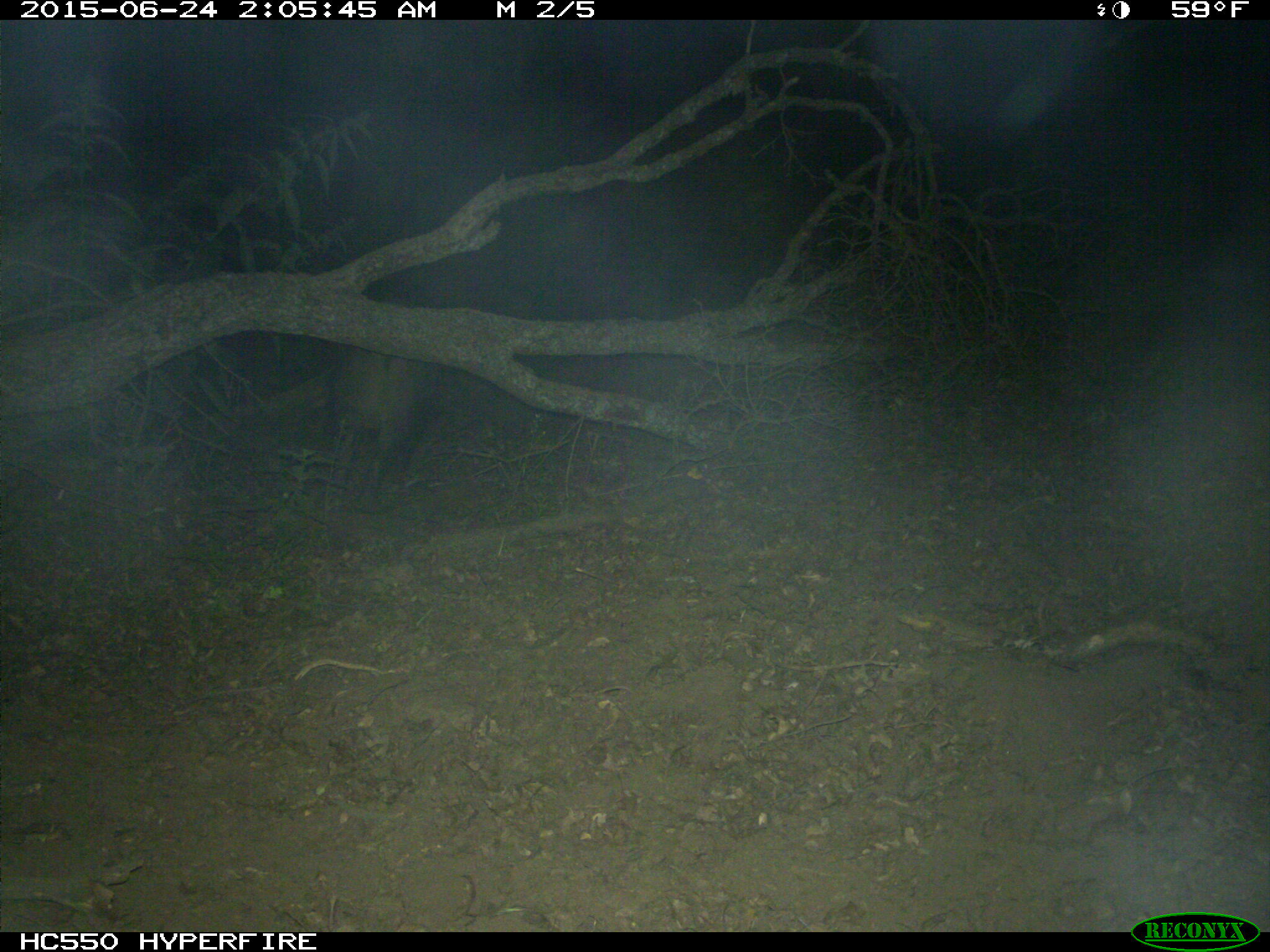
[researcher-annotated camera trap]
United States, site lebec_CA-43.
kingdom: Animalia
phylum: Chordata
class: Mammalia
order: Artiodactyla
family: Suidae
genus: Sus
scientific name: Sus scrofa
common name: wild boar